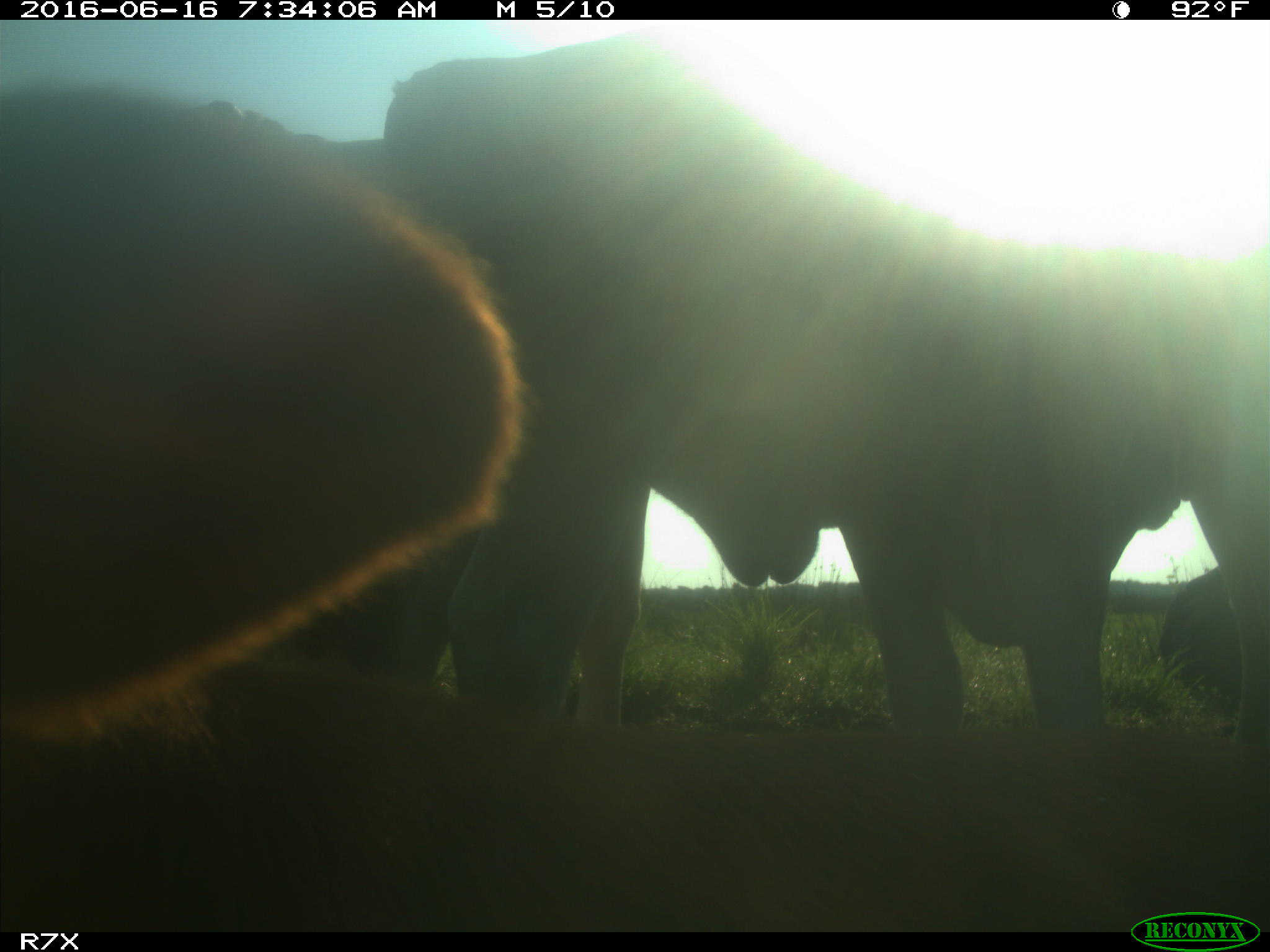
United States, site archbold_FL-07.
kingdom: Animalia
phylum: Chordata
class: Mammalia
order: Artiodactyla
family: Bovidae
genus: Bos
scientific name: Bos taurus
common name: domestic cow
Bos taurus (domestic cow).